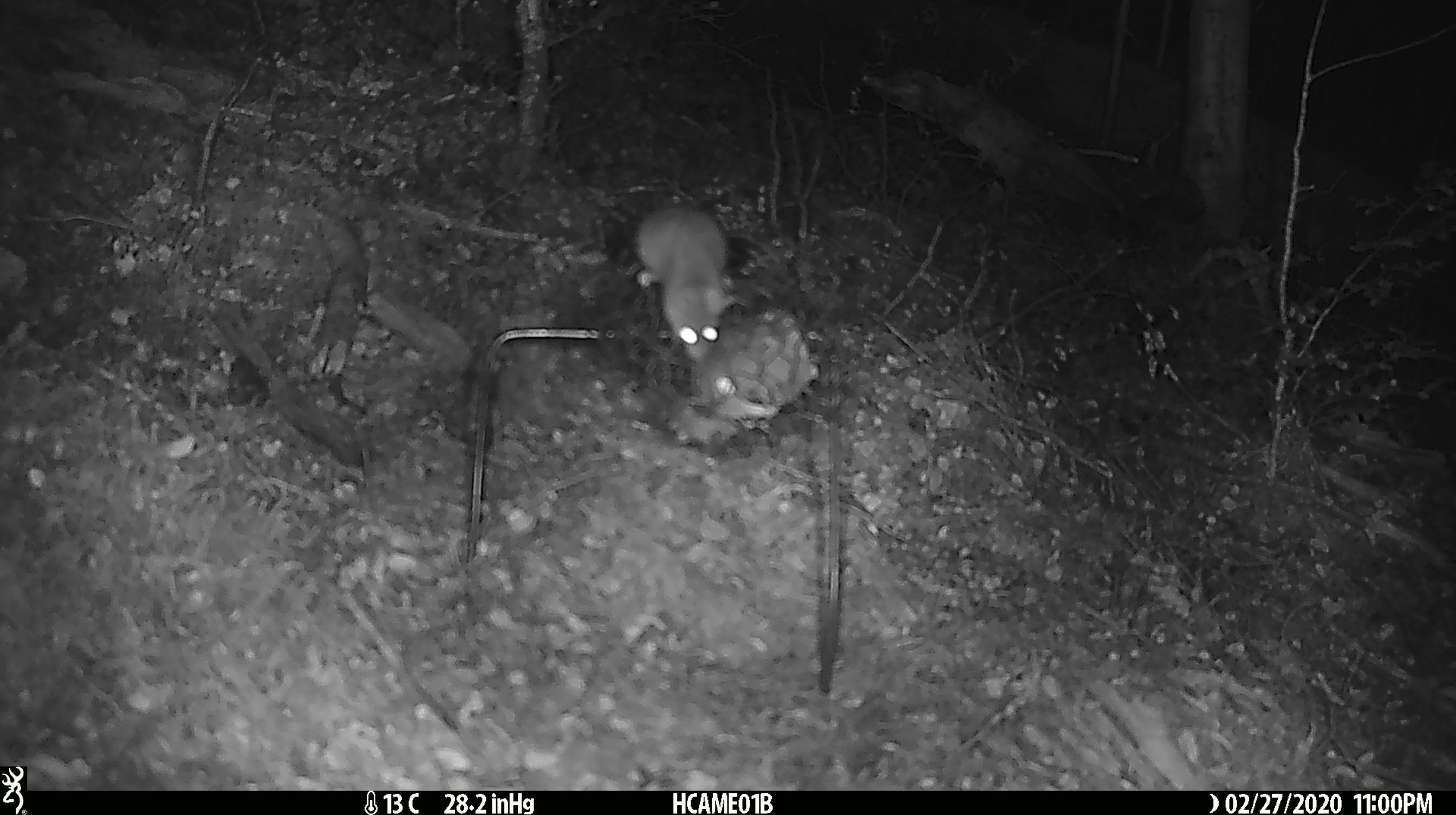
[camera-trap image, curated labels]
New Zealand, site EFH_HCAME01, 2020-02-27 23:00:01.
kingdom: Animalia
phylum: Chordata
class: Mammalia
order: Rodentia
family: Muridae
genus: Mus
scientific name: Mus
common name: mouse